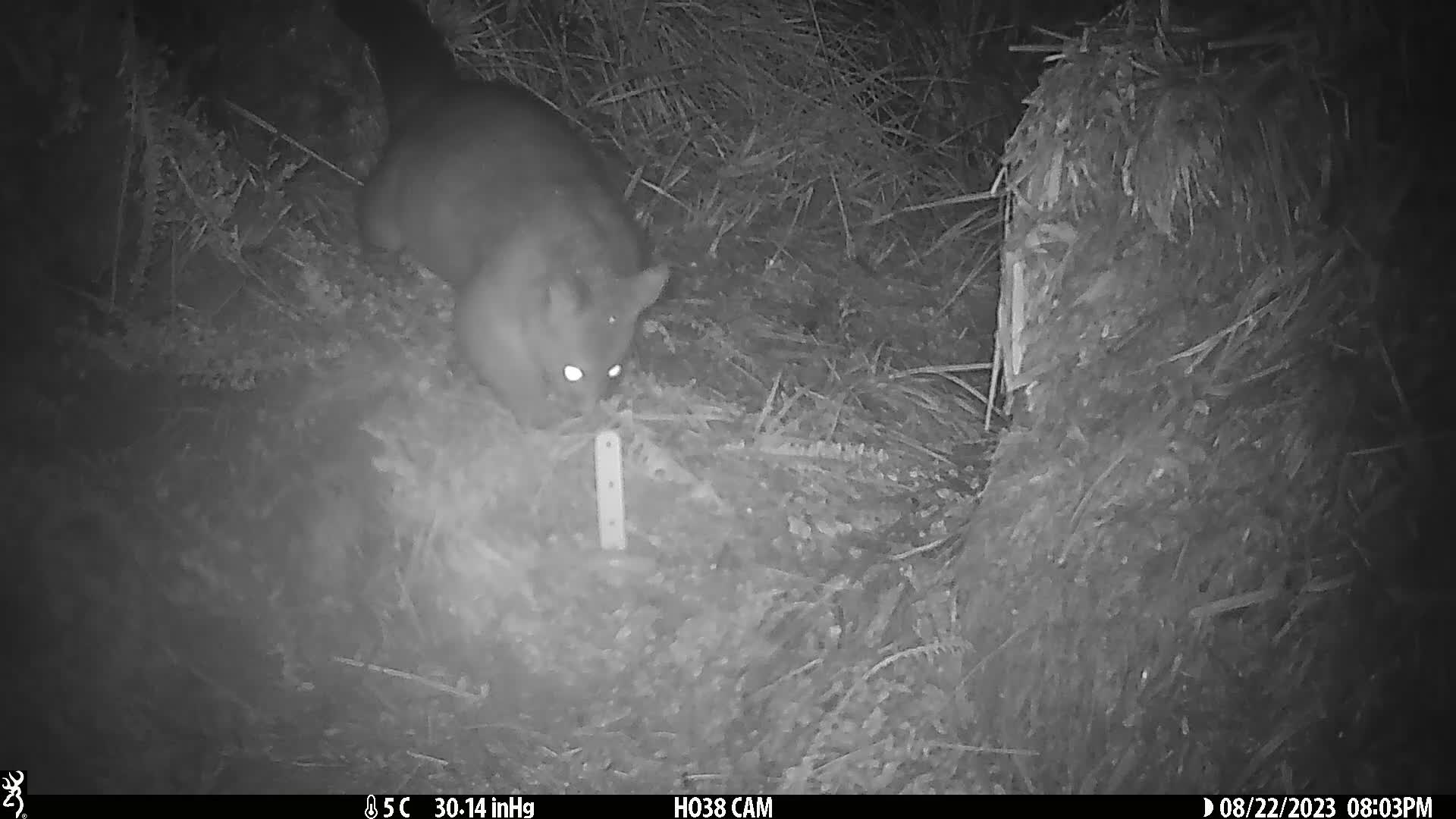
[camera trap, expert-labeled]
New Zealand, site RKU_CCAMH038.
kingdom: Animalia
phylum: Chordata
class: Mammalia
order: Diprotodontia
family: Phalangeridae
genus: Trichosurus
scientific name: Trichosurus vulpecula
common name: common brushtail possum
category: possum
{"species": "possum (common brushtail possum) (Trichosurus vulpecula)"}